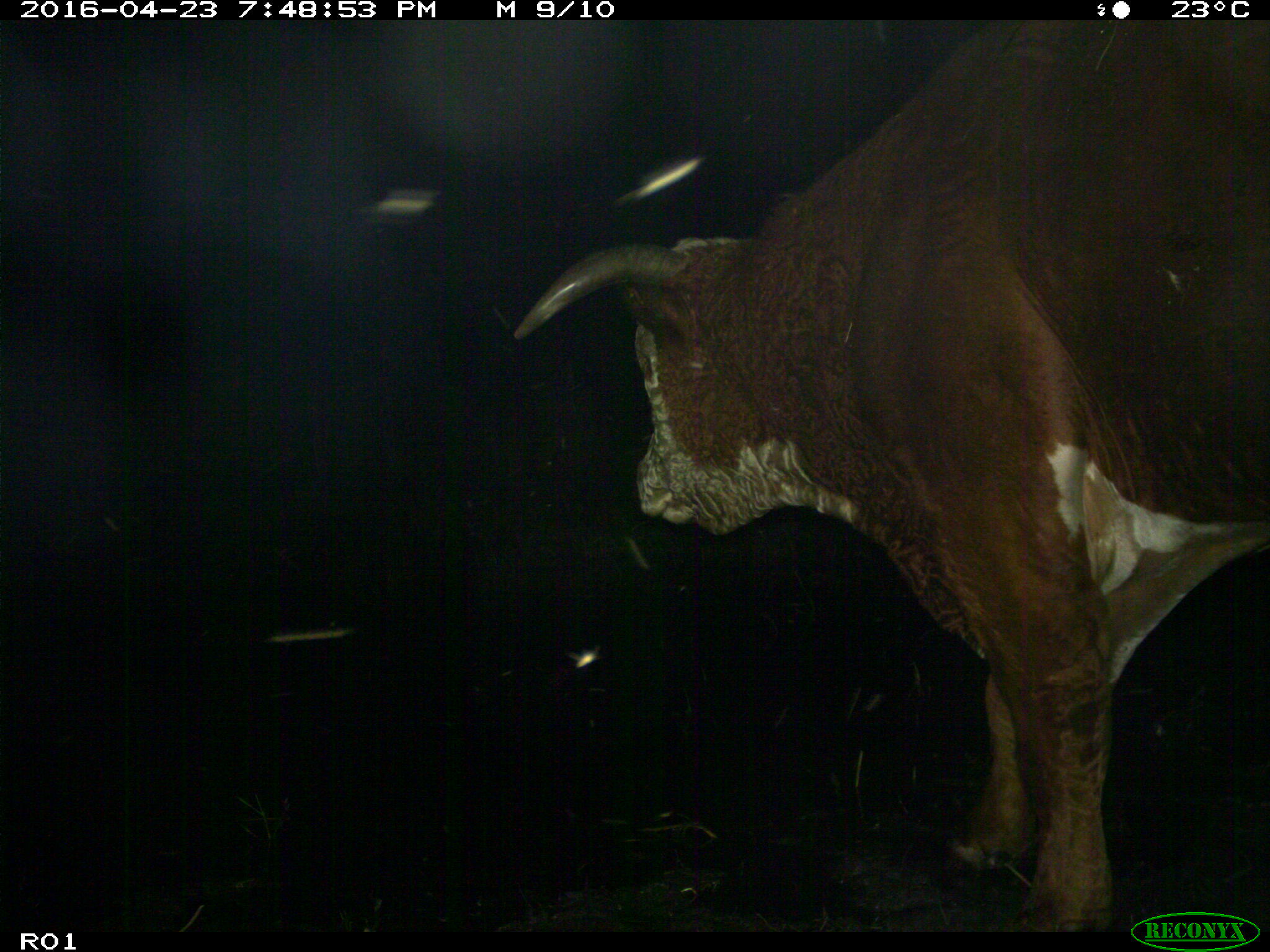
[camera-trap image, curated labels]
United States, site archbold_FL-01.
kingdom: Animalia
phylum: Chordata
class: Mammalia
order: Artiodactyla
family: Bovidae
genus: Bos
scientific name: Bos taurus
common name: domestic cow